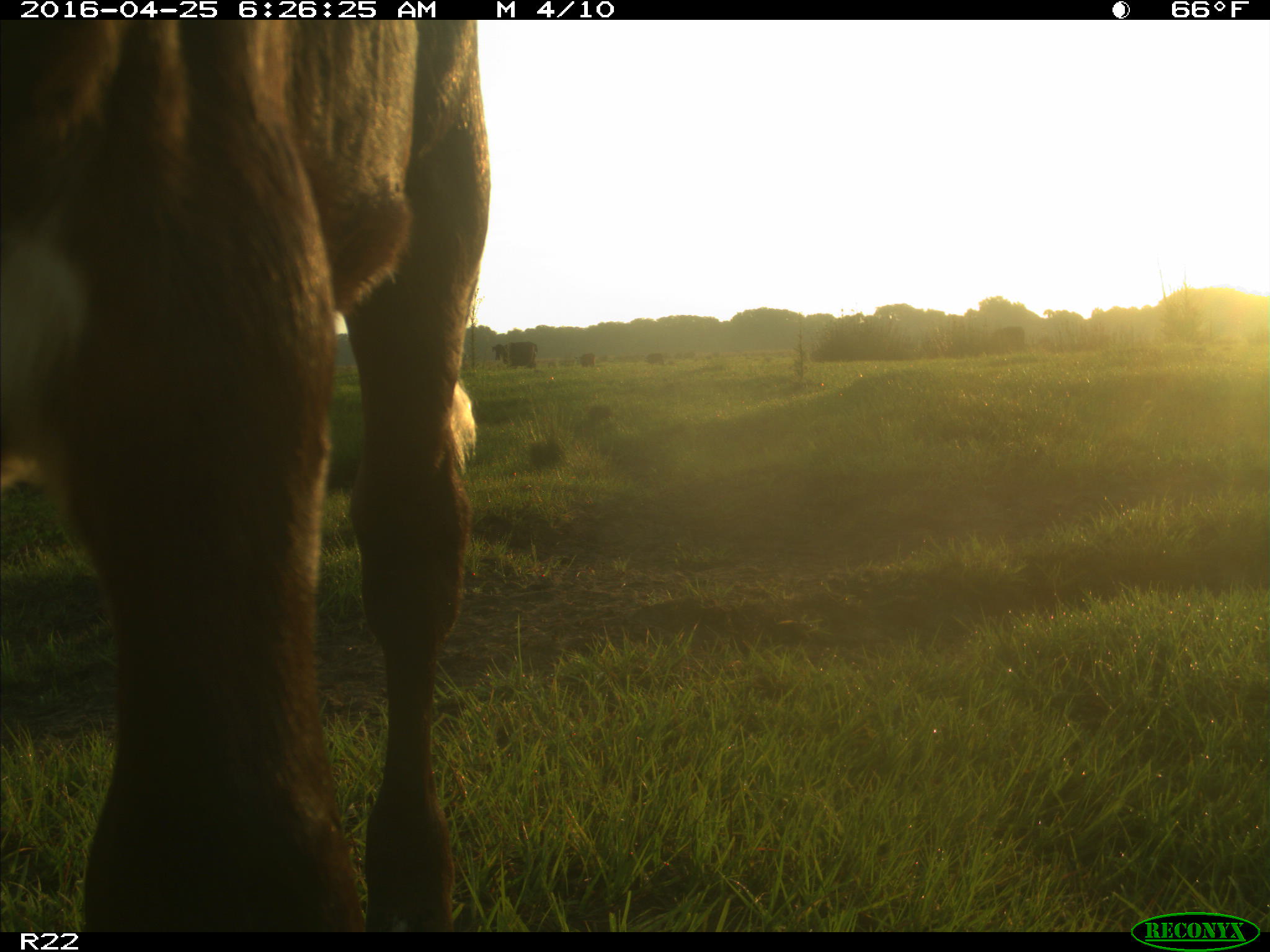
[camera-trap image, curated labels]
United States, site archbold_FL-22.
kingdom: Animalia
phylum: Chordata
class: Mammalia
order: Artiodactyla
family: Bovidae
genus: Bos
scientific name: Bos taurus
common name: domestic cow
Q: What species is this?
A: Bos taurus (domestic cow).